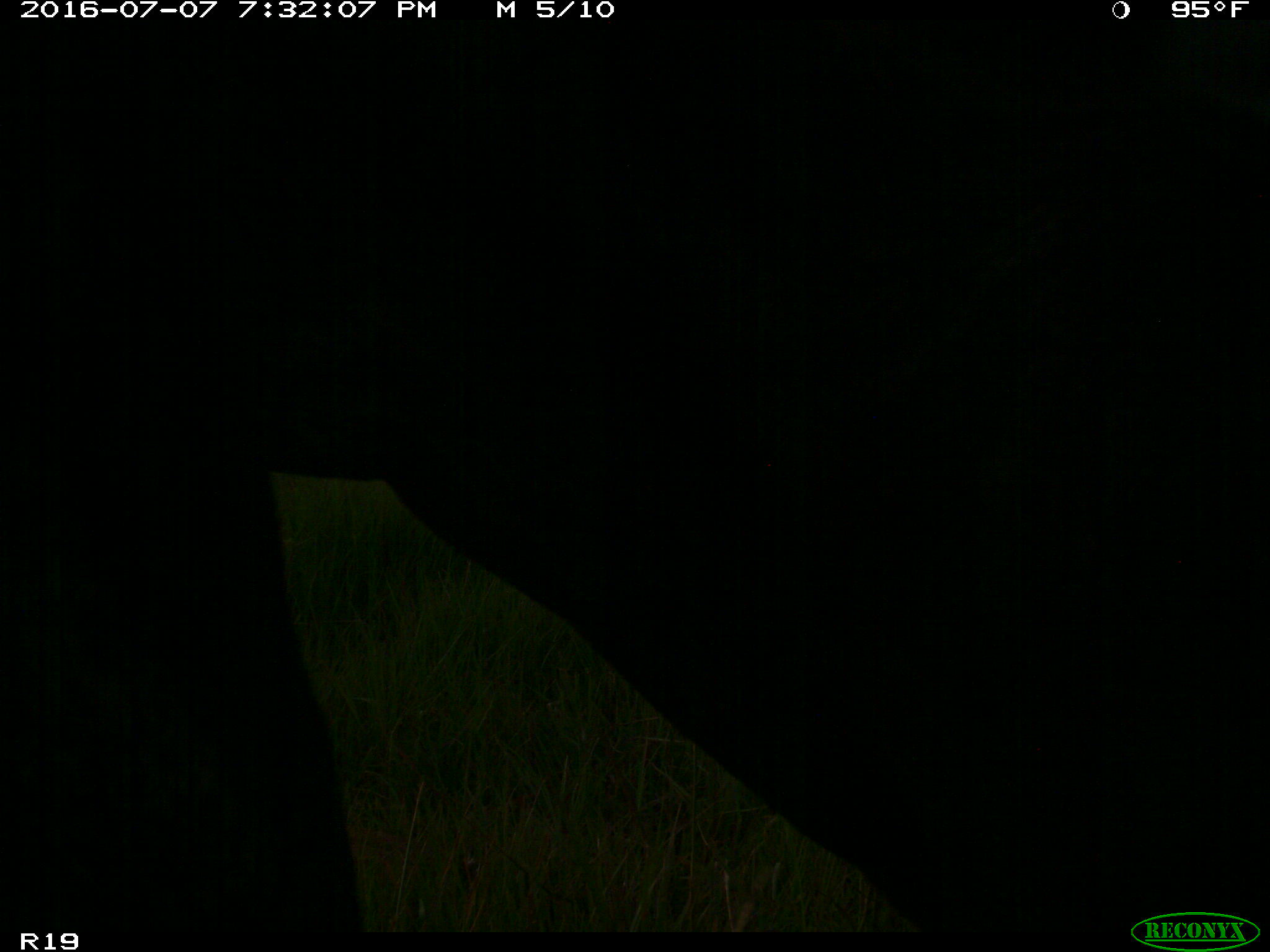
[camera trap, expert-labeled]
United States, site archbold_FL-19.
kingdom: Animalia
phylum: Chordata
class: Mammalia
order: Artiodactyla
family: Bovidae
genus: Bos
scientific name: Bos taurus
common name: domestic cow